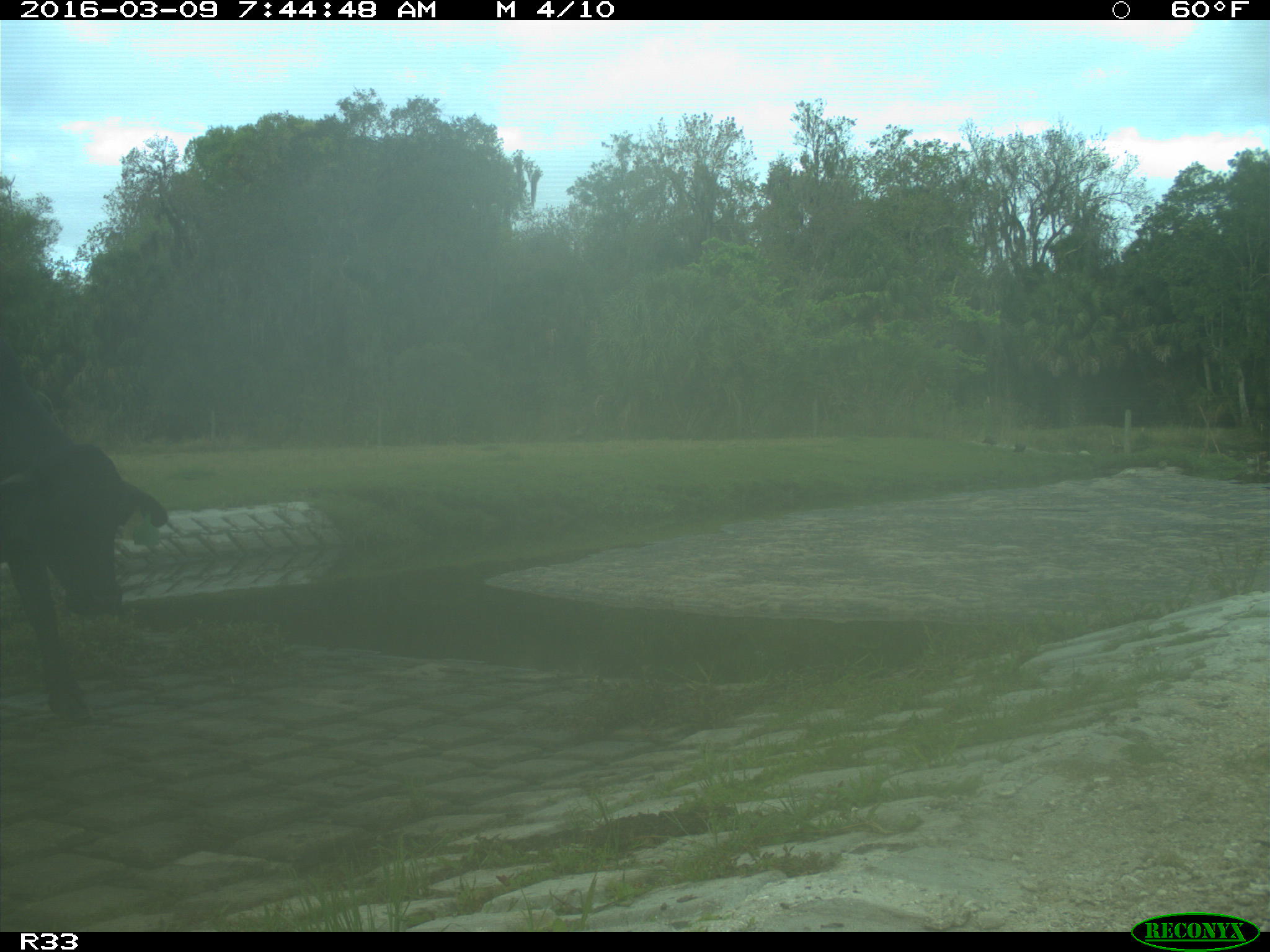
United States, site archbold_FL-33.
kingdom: Animalia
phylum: Chordata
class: Mammalia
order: Artiodactyla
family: Bovidae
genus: Bos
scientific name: Bos taurus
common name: domestic cow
Bos taurus (domestic cow).